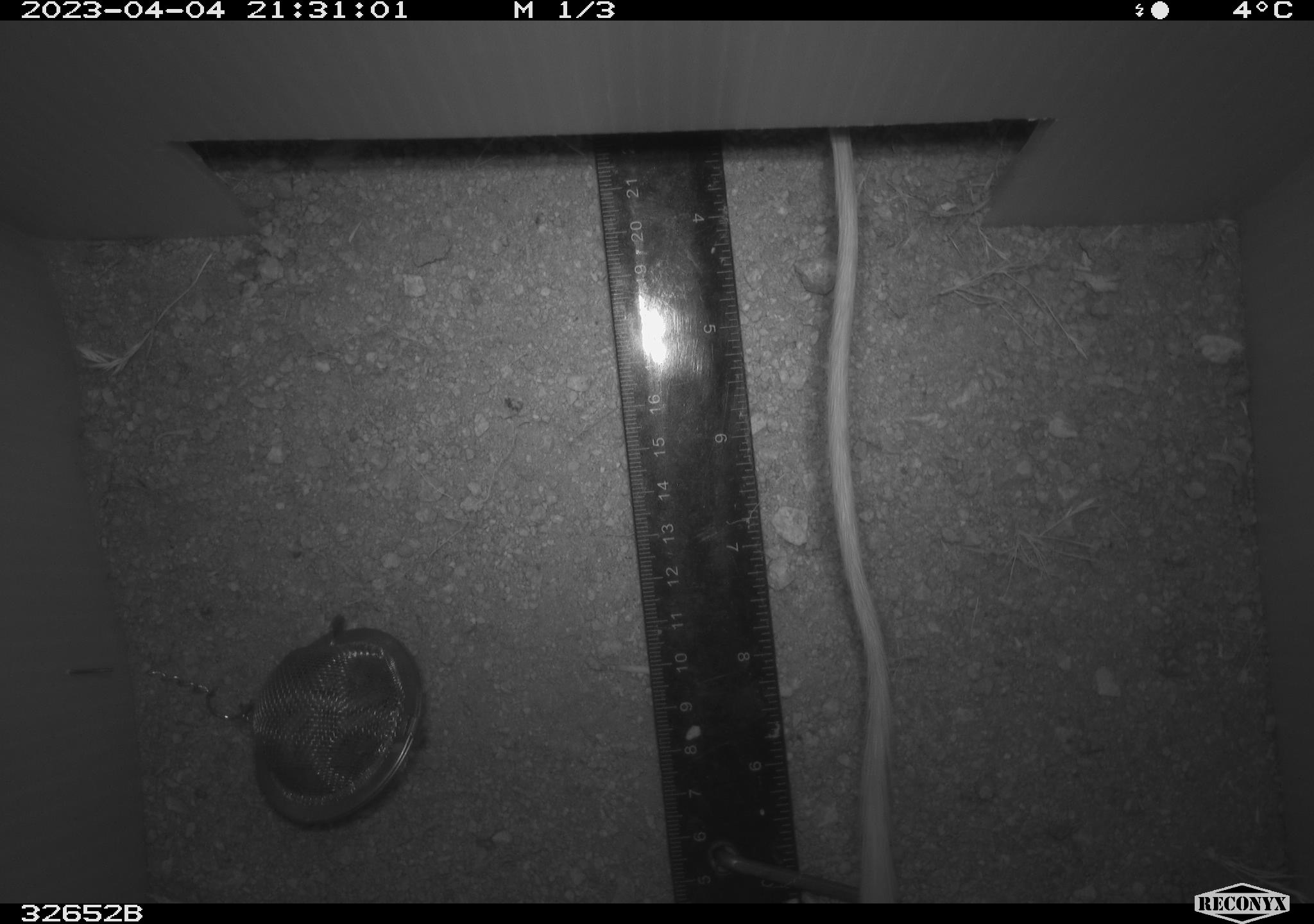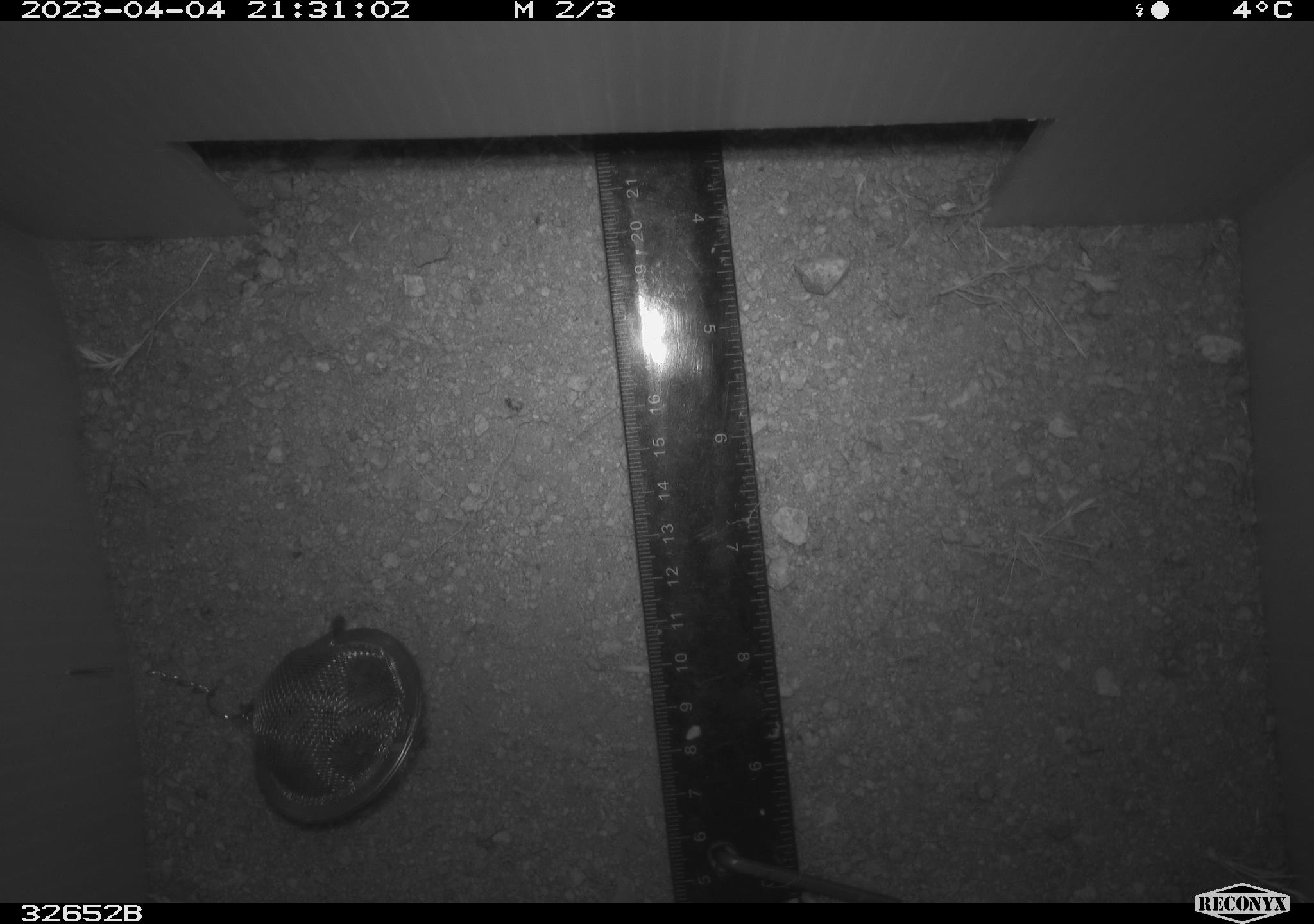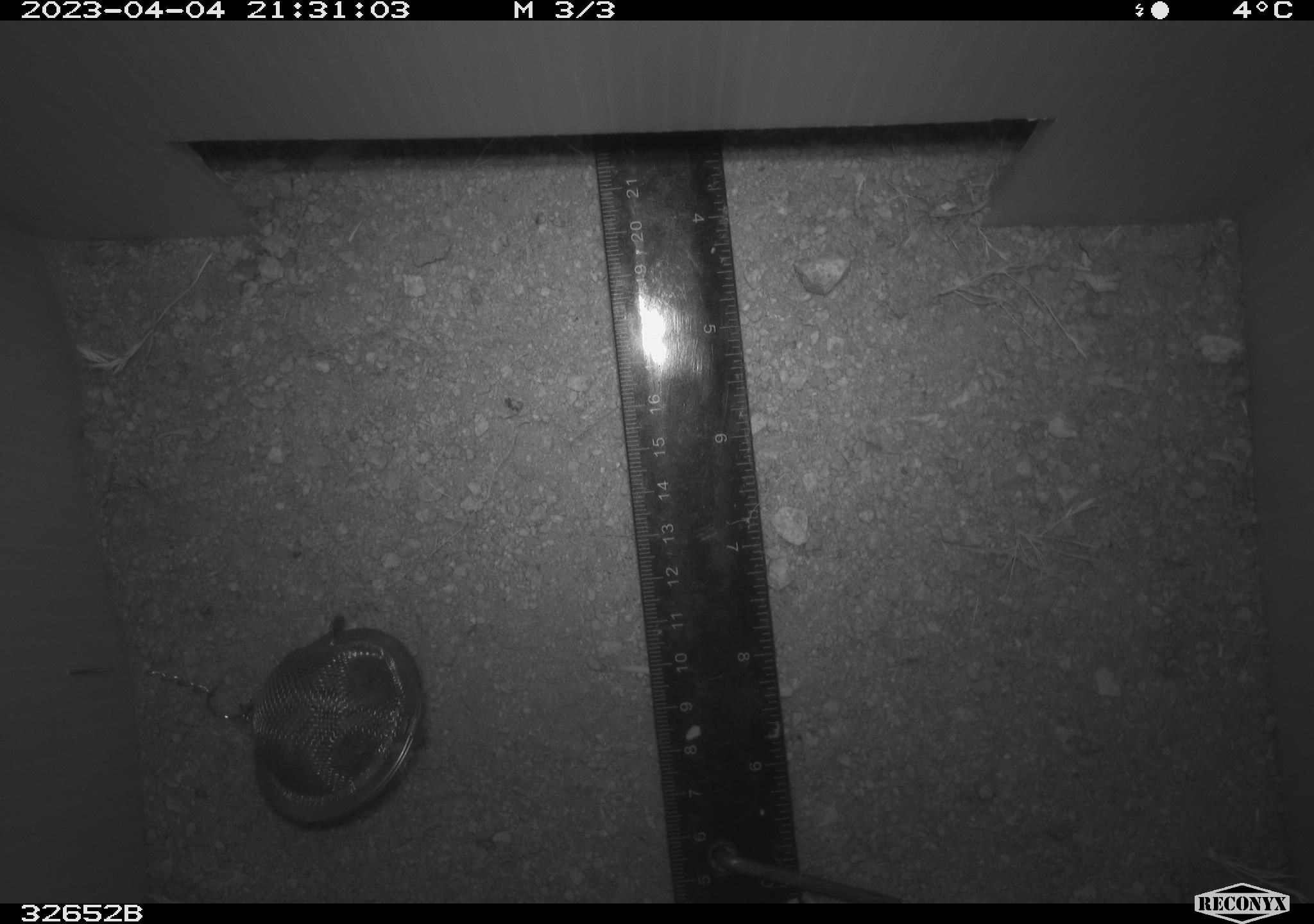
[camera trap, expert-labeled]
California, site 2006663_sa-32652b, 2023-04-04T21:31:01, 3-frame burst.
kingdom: Animalia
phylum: Chordata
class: Mammalia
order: Rodentia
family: Heteromyidae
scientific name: Heteromyidae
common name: kangaroo rats and pocket mice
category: heteromyidae family